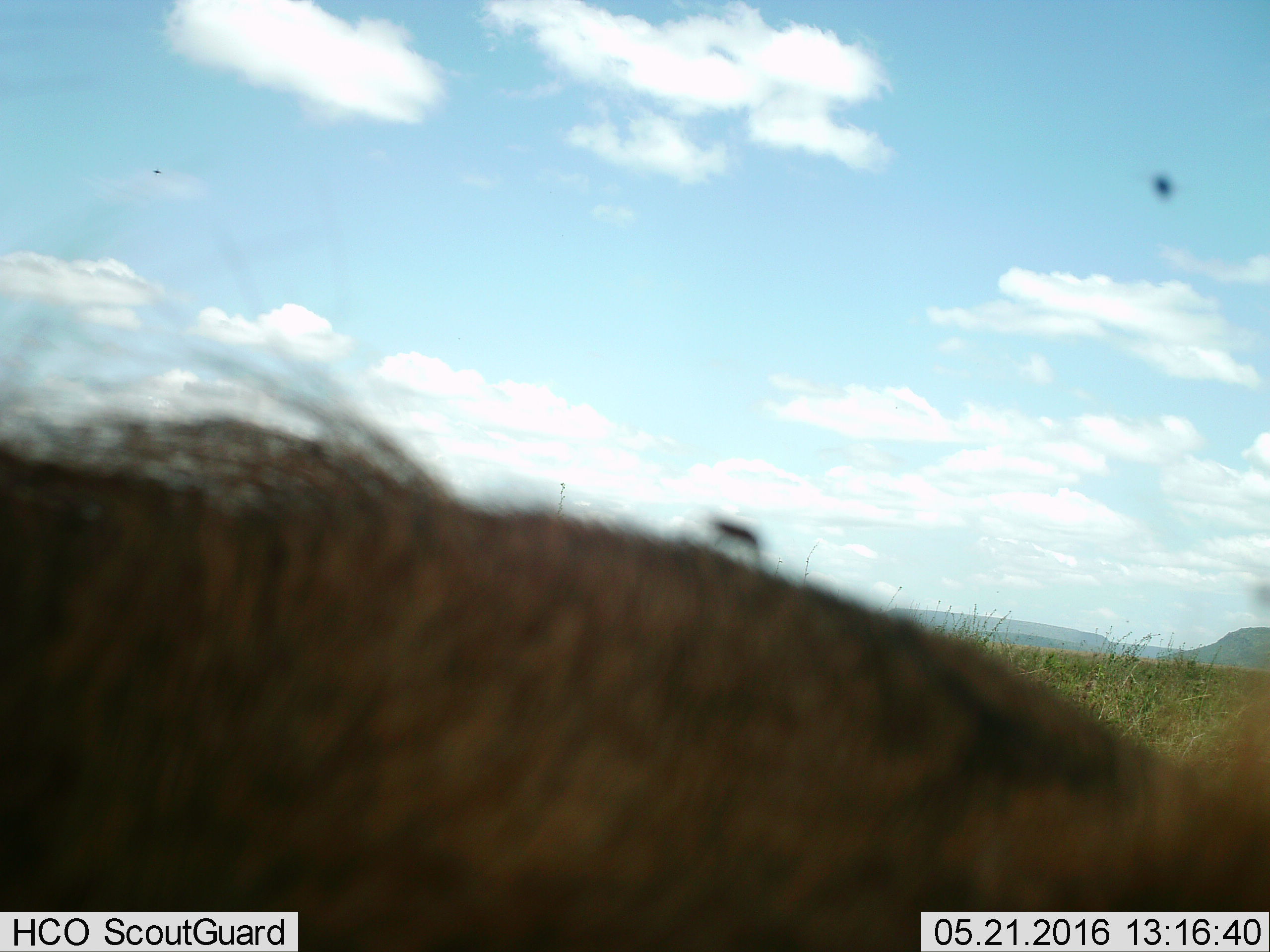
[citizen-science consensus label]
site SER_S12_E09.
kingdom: Animalia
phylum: Chordata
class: Mammalia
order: Carnivora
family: Felidae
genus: Panthera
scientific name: Panthera leo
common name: lion male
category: lionmale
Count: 1.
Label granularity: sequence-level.